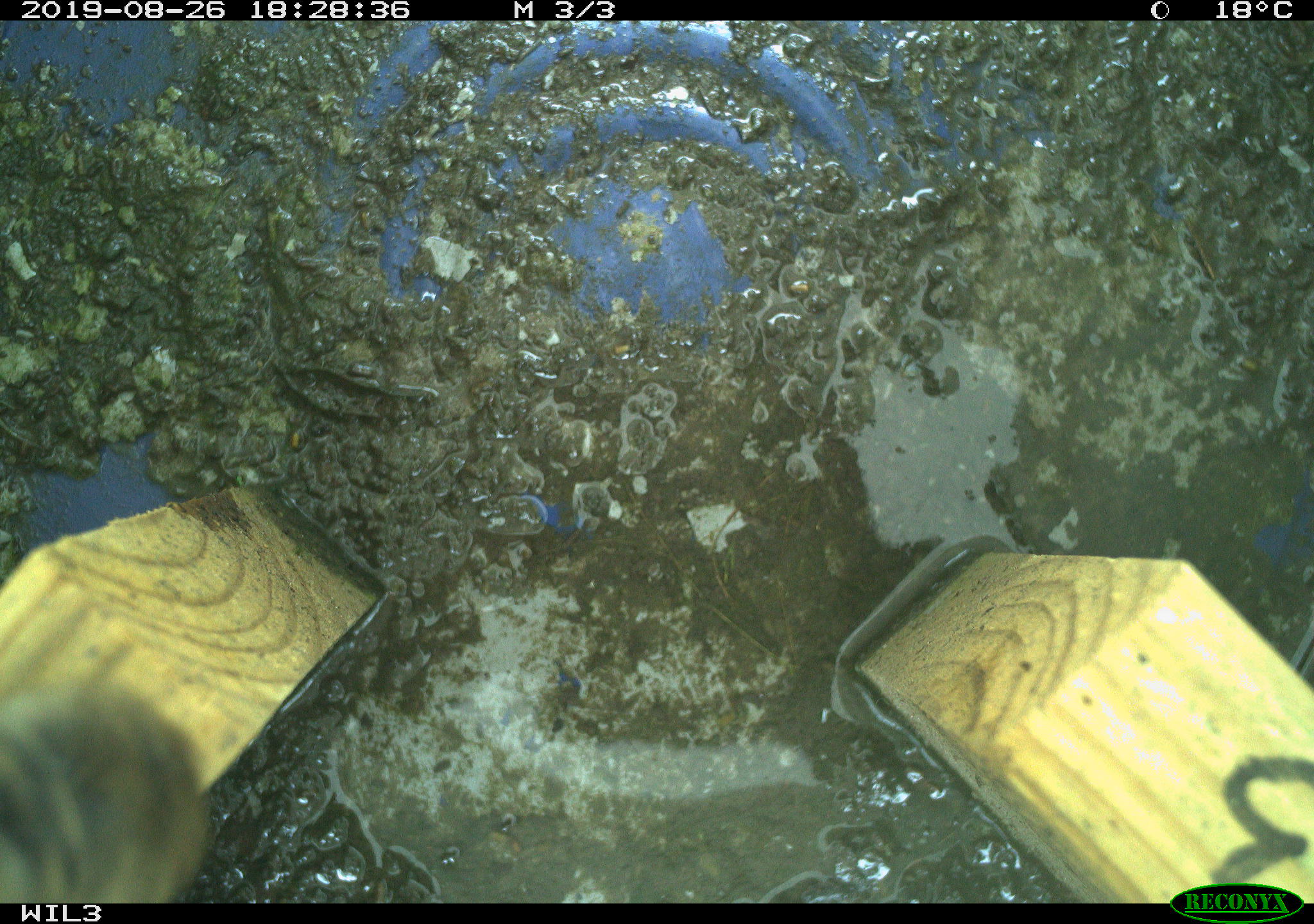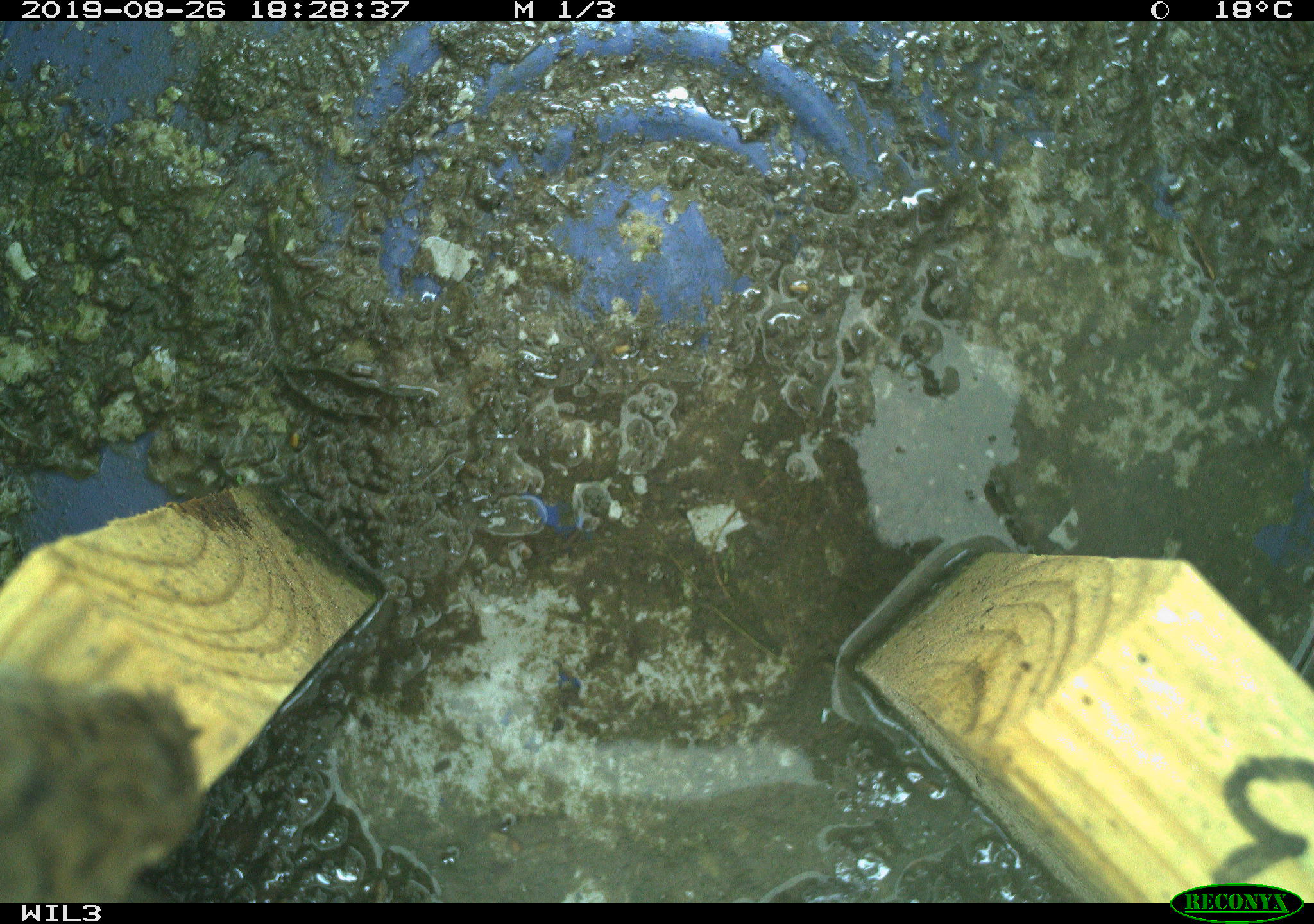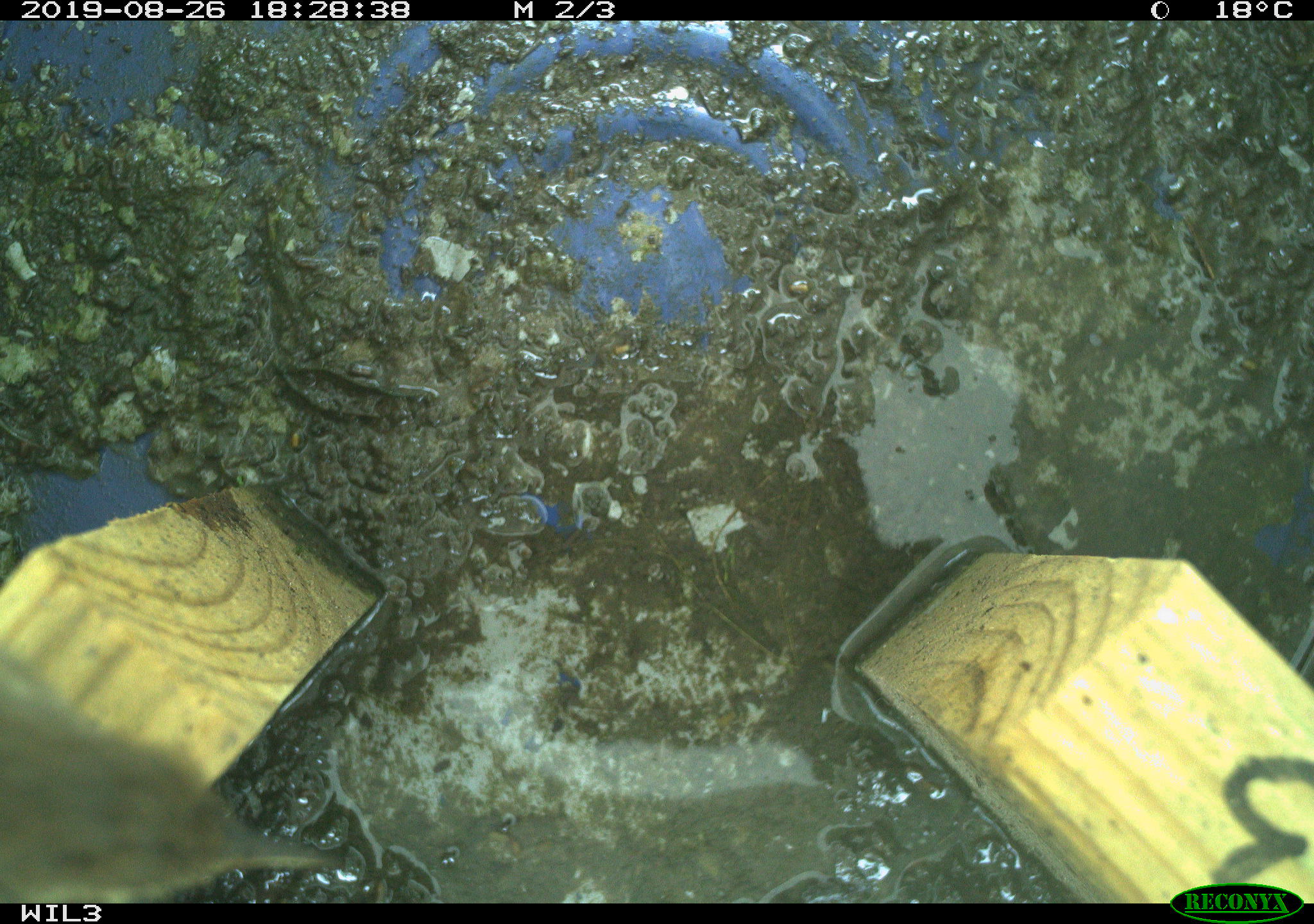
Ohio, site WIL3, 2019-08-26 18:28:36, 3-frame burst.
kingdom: Animalia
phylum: Chordata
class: Aves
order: Passeriformes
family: Troglodytidae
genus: Troglodytes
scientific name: Troglodytes aedon aedon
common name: northern house wren